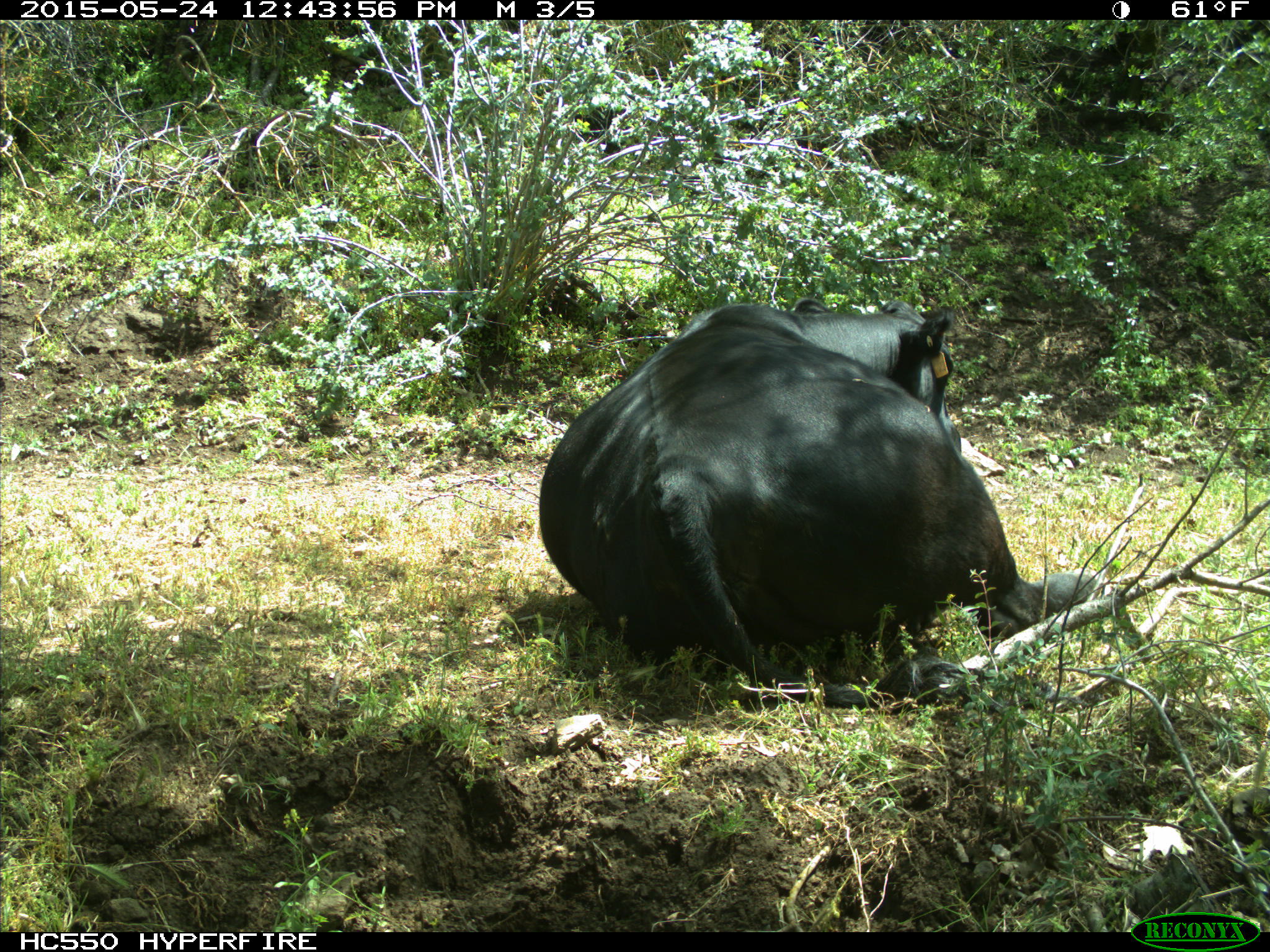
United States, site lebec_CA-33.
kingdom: Animalia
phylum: Chordata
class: Mammalia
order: Artiodactyla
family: Bovidae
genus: Bos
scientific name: Bos taurus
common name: domestic cow